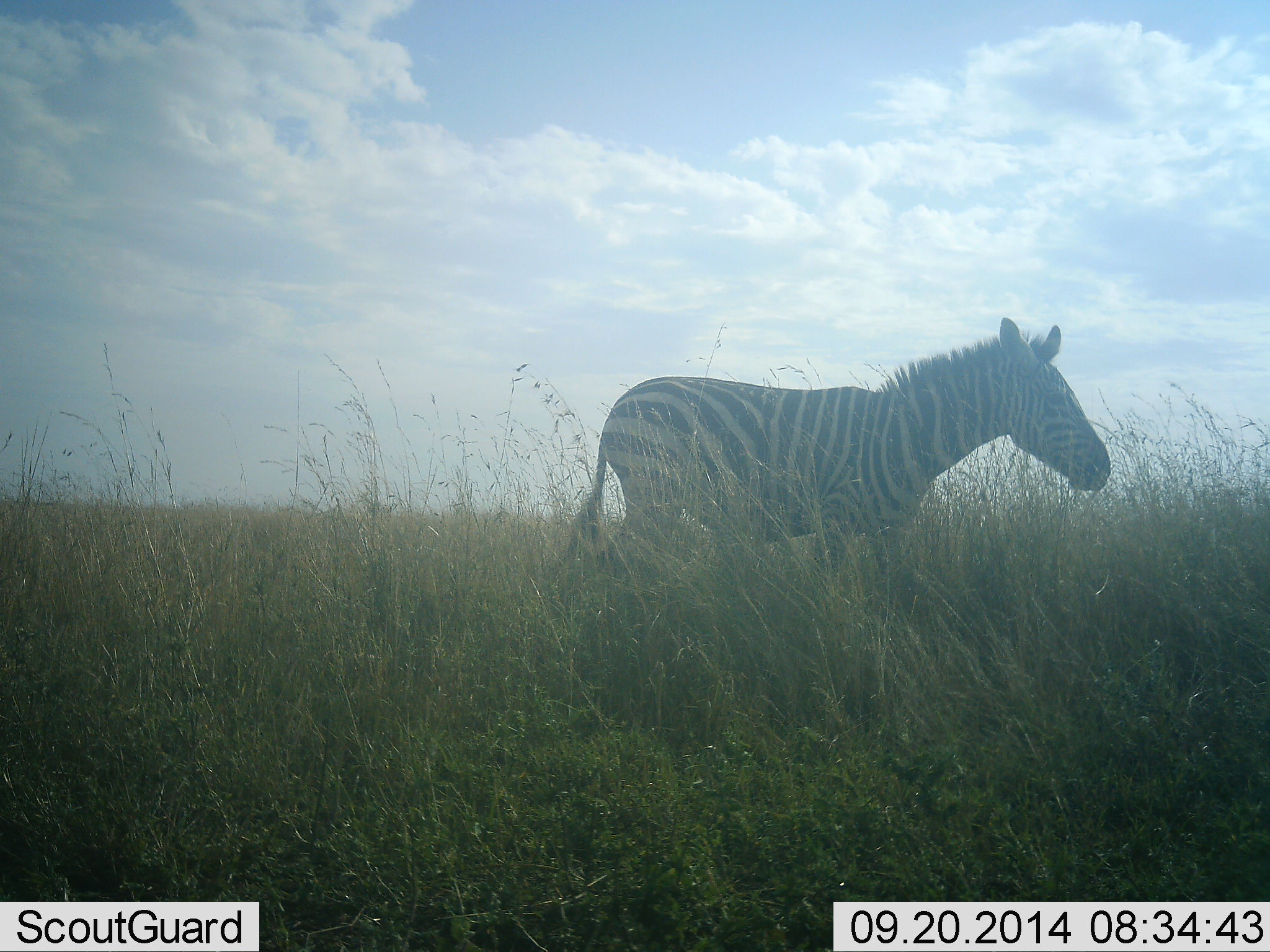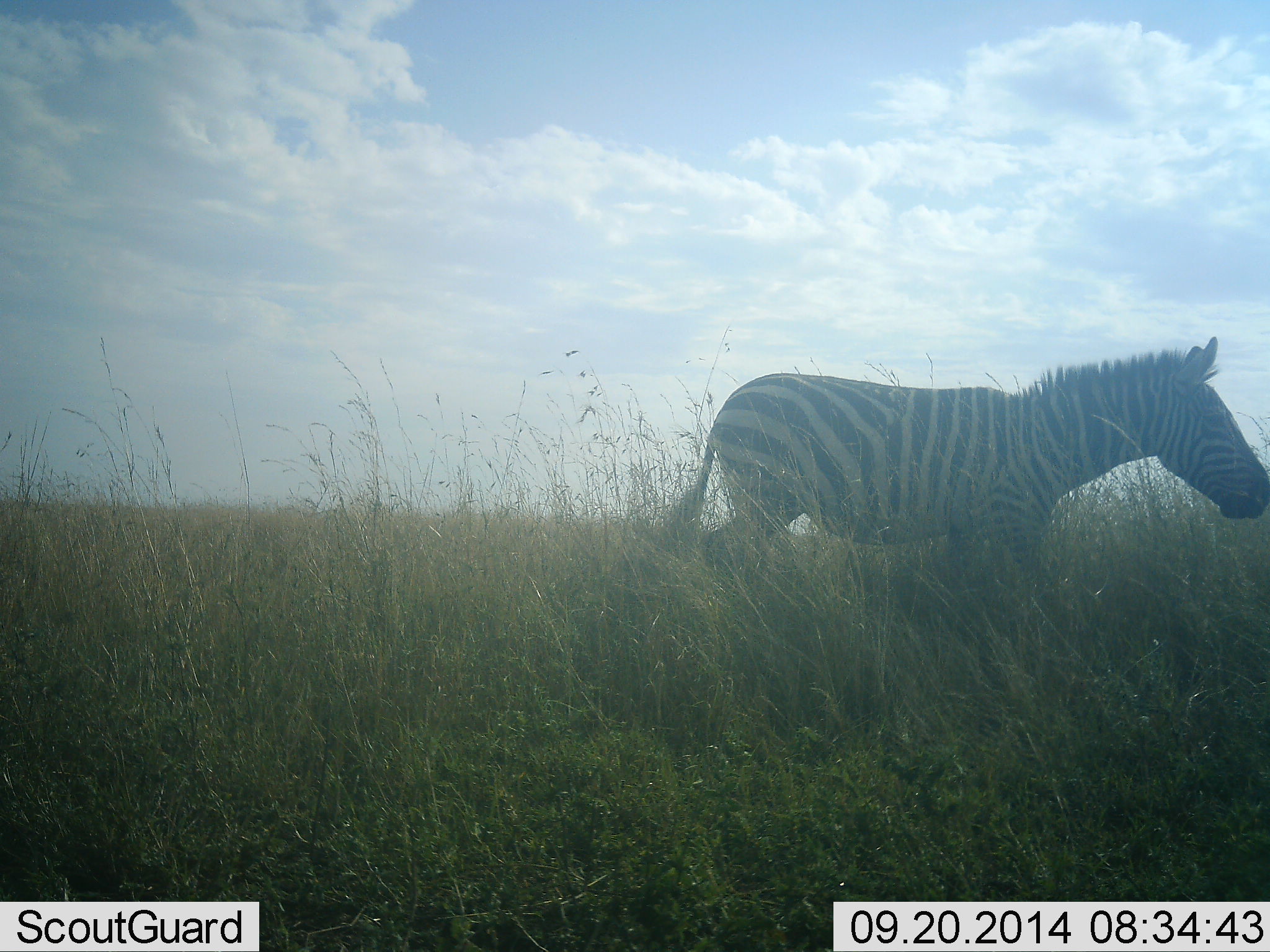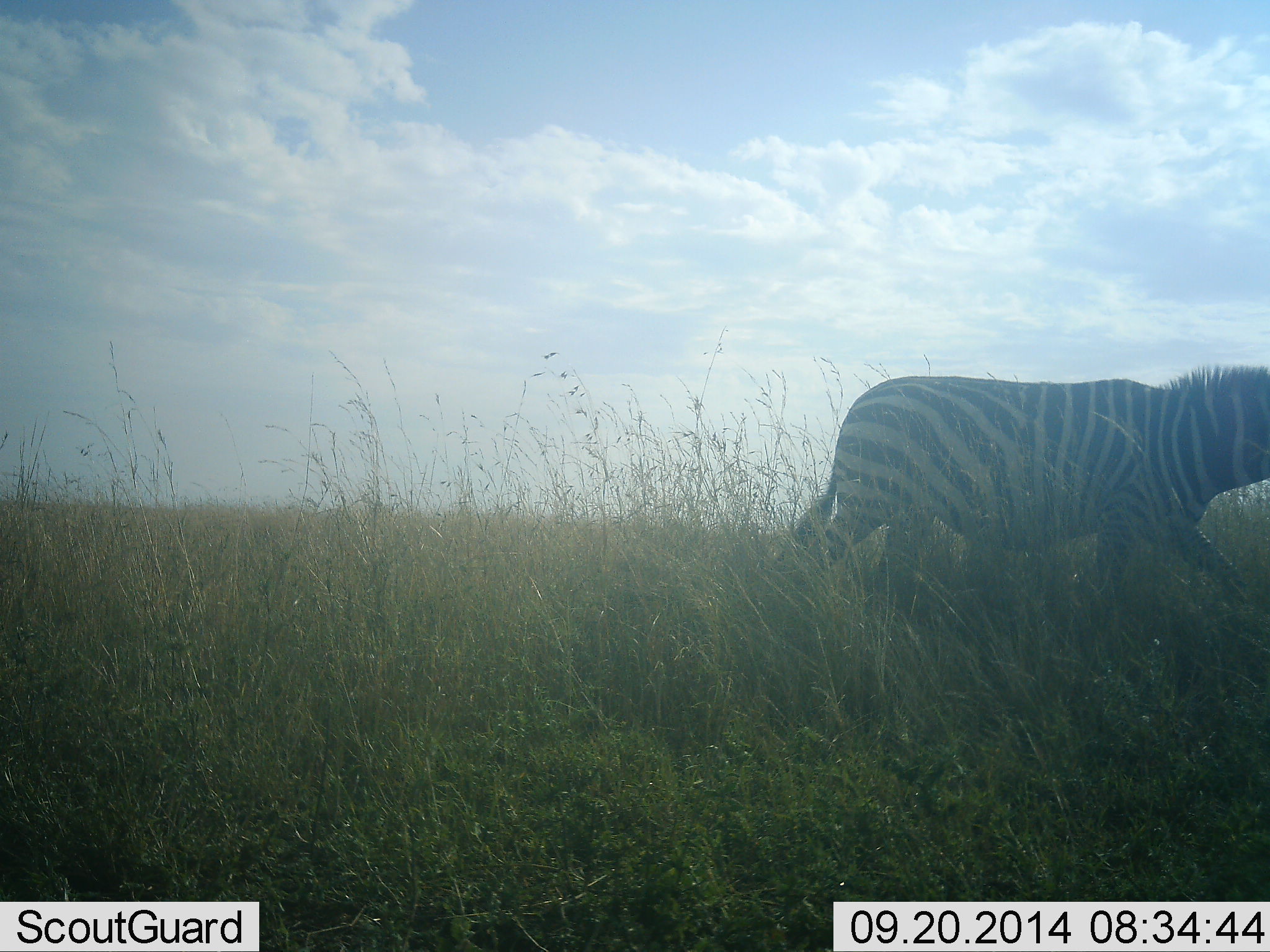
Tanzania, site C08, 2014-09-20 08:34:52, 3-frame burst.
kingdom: Animalia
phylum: Chordata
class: Mammalia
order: Perissodactyla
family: Equidae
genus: Equus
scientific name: Equus quagga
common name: plains zebra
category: zebra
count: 1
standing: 0%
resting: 0%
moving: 100%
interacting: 0%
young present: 0%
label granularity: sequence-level